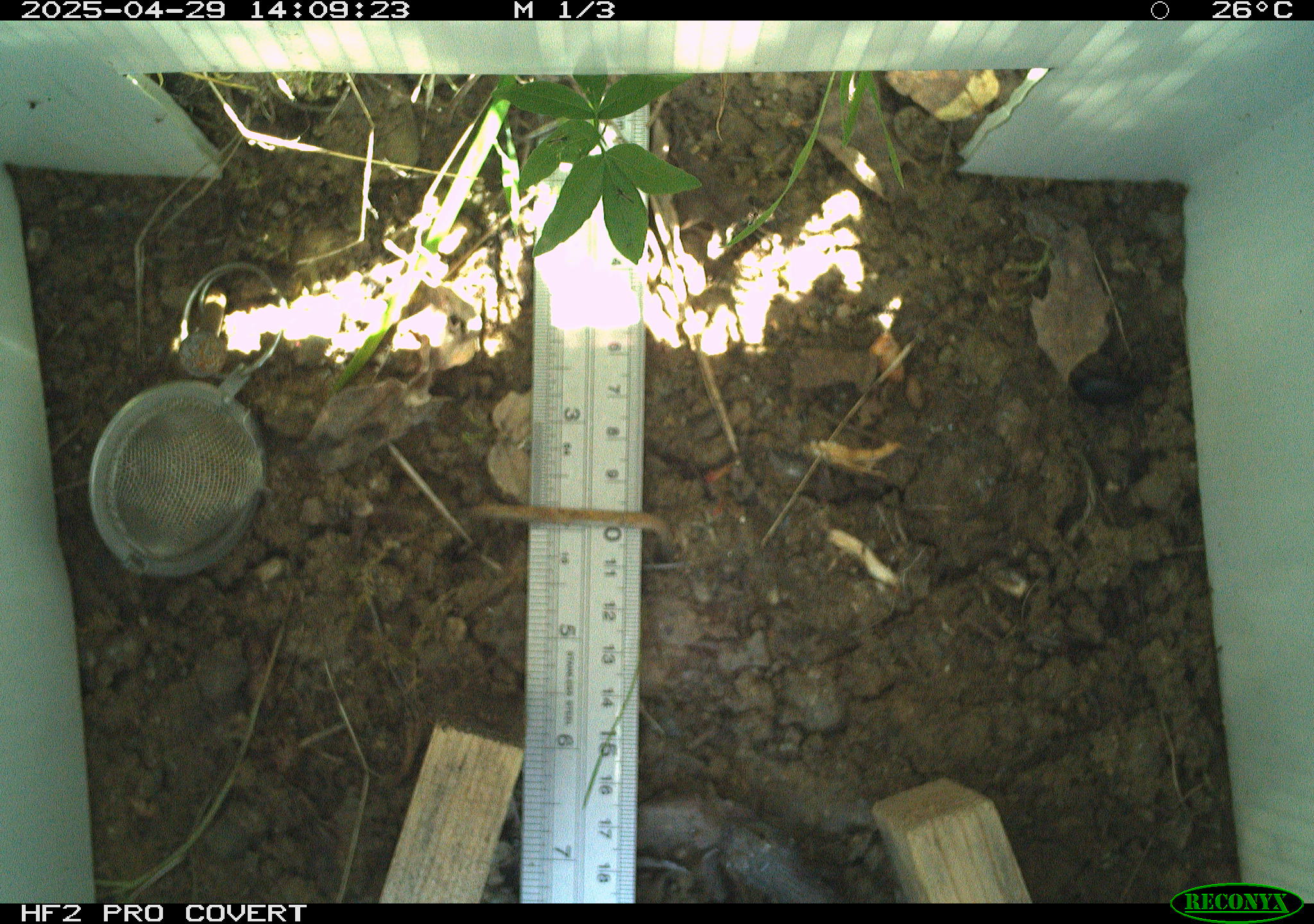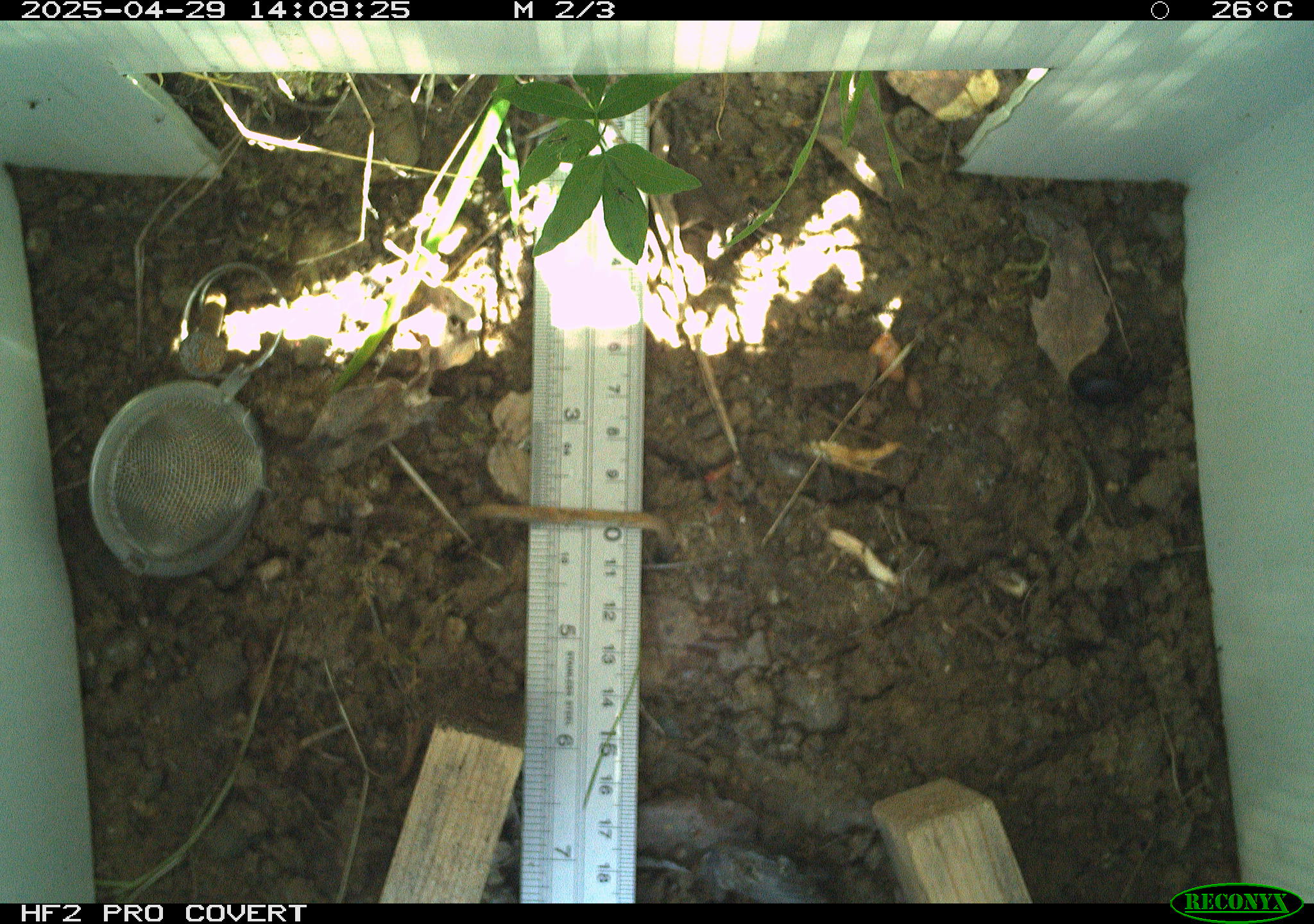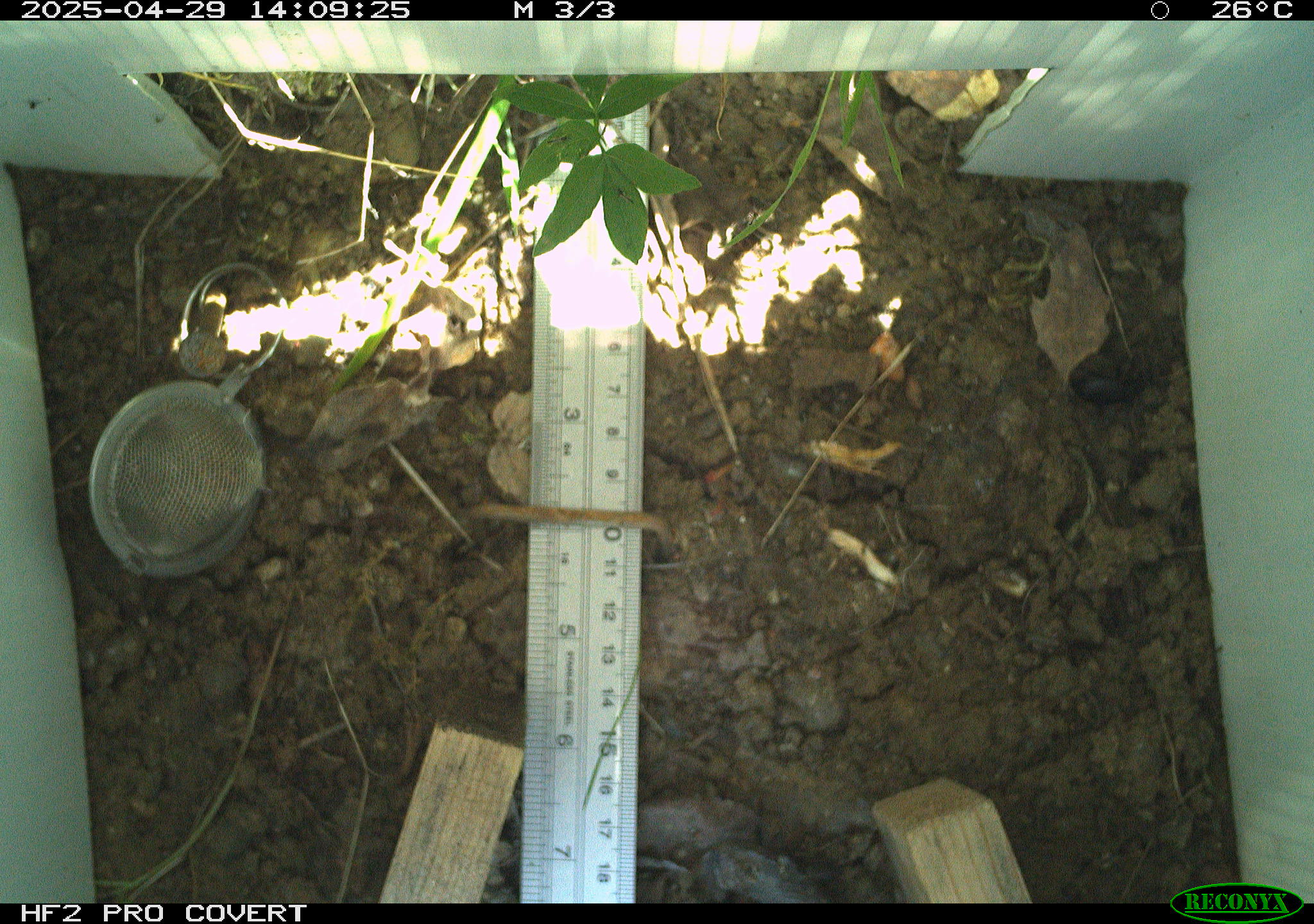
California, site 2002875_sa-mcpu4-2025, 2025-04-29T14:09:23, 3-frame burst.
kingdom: Animalia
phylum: Chordata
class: Reptilia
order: Squamata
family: Phrynosomatidae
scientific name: Phrynosomatidae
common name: north american spiny lizards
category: sceloporus/uta species